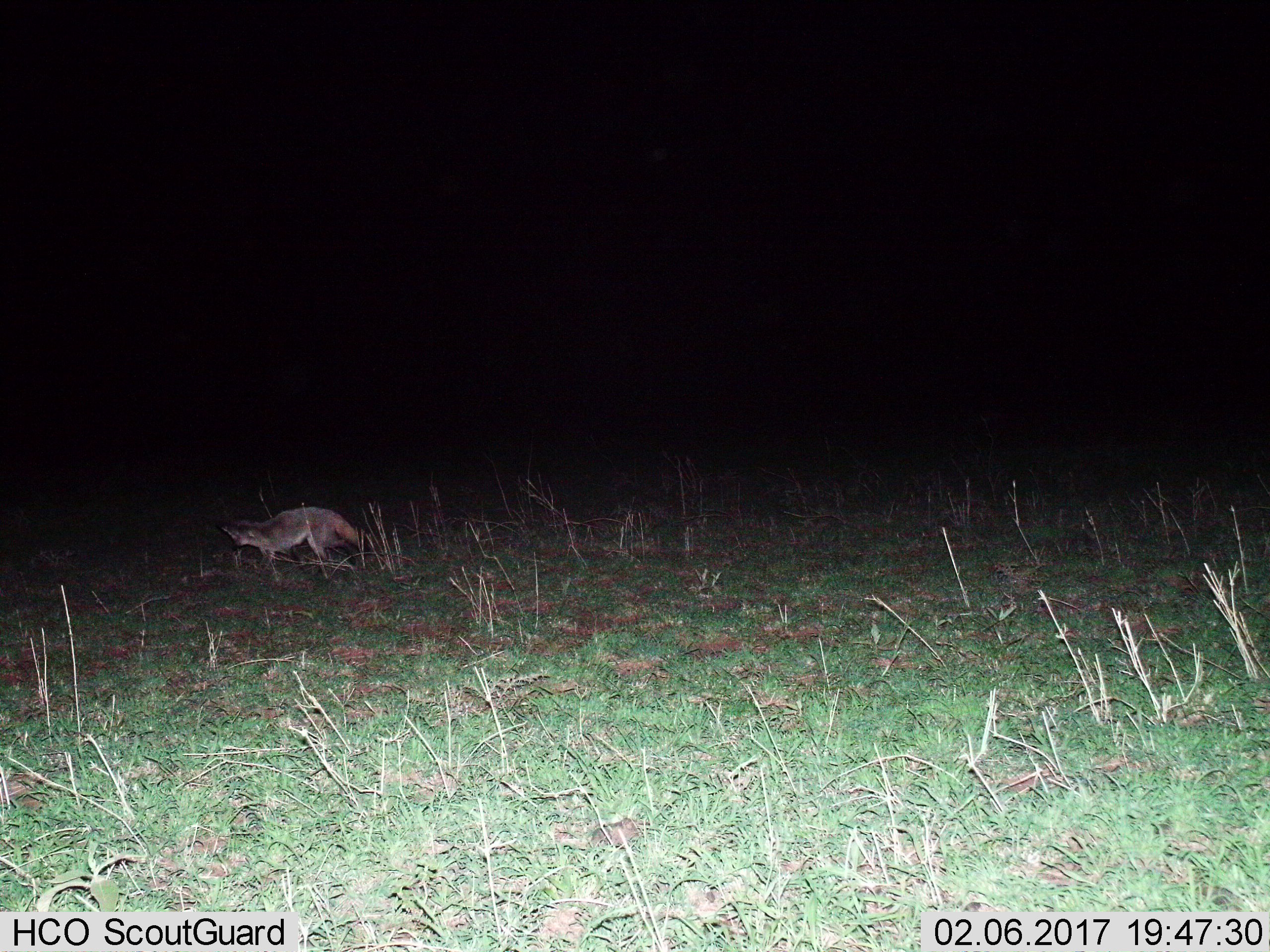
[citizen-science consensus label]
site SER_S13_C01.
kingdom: Animalia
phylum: Chordata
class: Mammalia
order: Carnivora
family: Canidae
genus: Otocyon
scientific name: Otocyon megalotis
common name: bat-eared fox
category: foxbateared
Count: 1.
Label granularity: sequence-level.